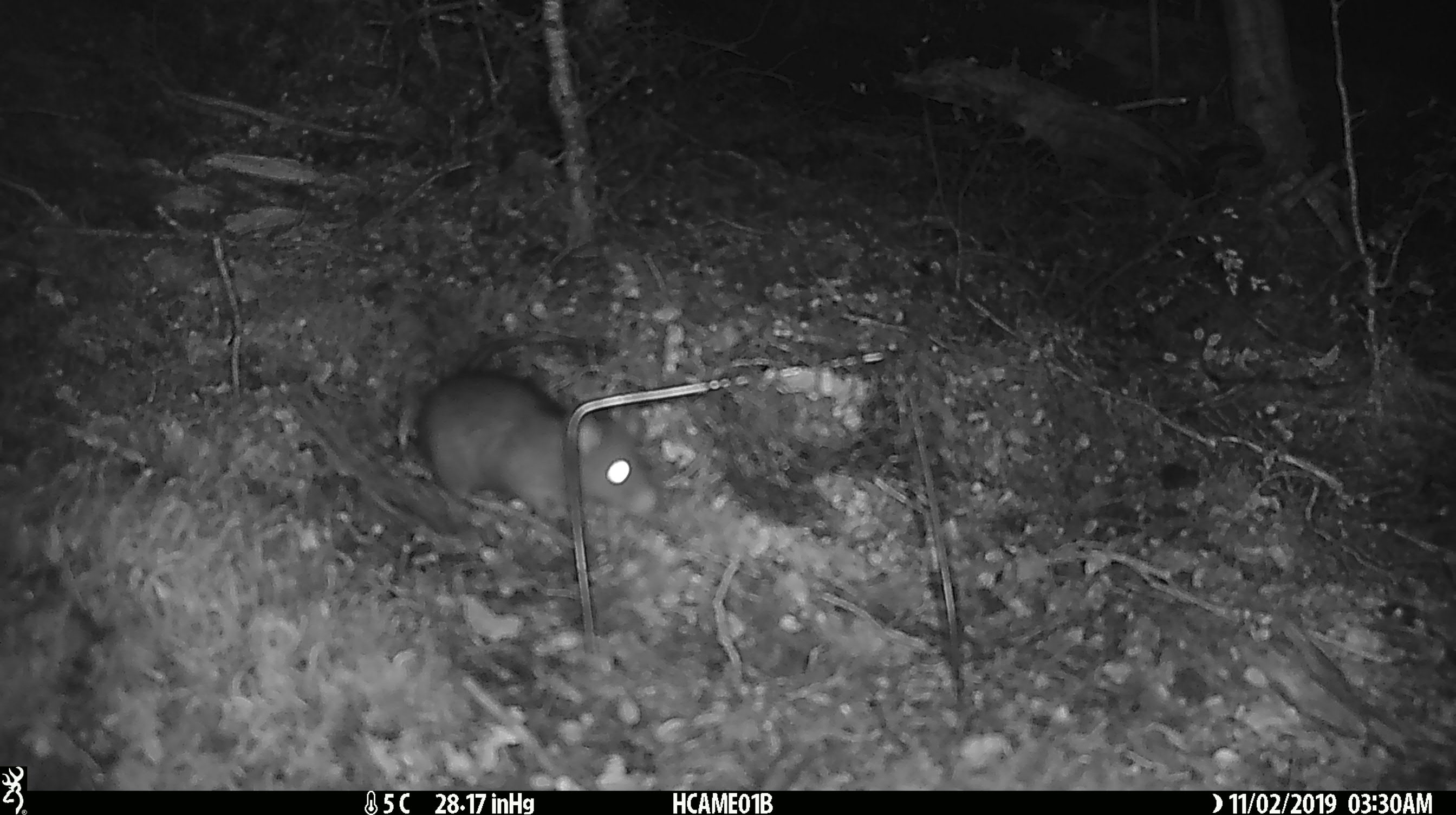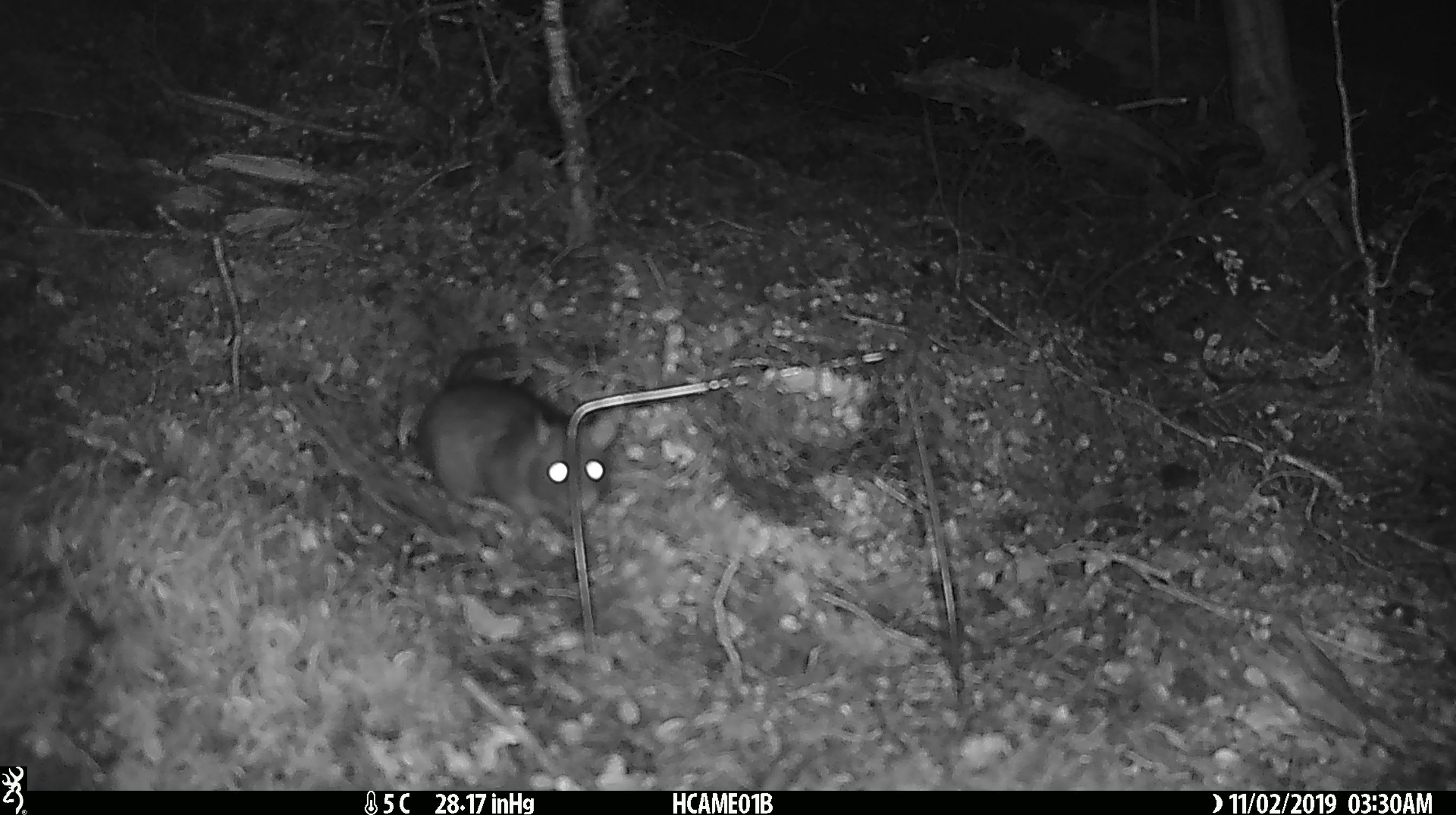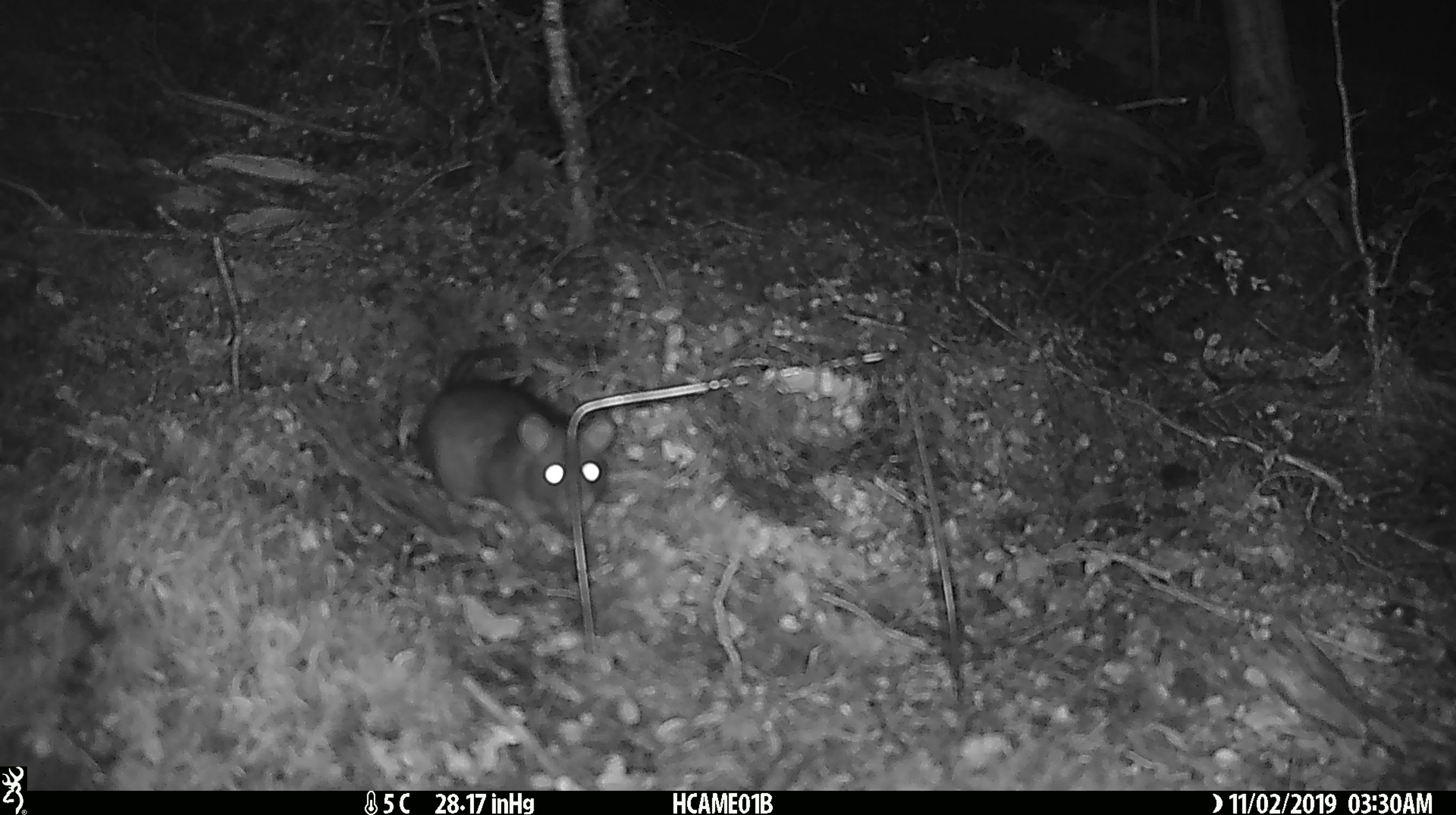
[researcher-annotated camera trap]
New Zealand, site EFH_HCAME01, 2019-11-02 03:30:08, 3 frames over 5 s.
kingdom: Animalia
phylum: Chordata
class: Mammalia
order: Rodentia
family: Muridae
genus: Rattus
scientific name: Rattus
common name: rat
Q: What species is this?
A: Rat (Rattus).